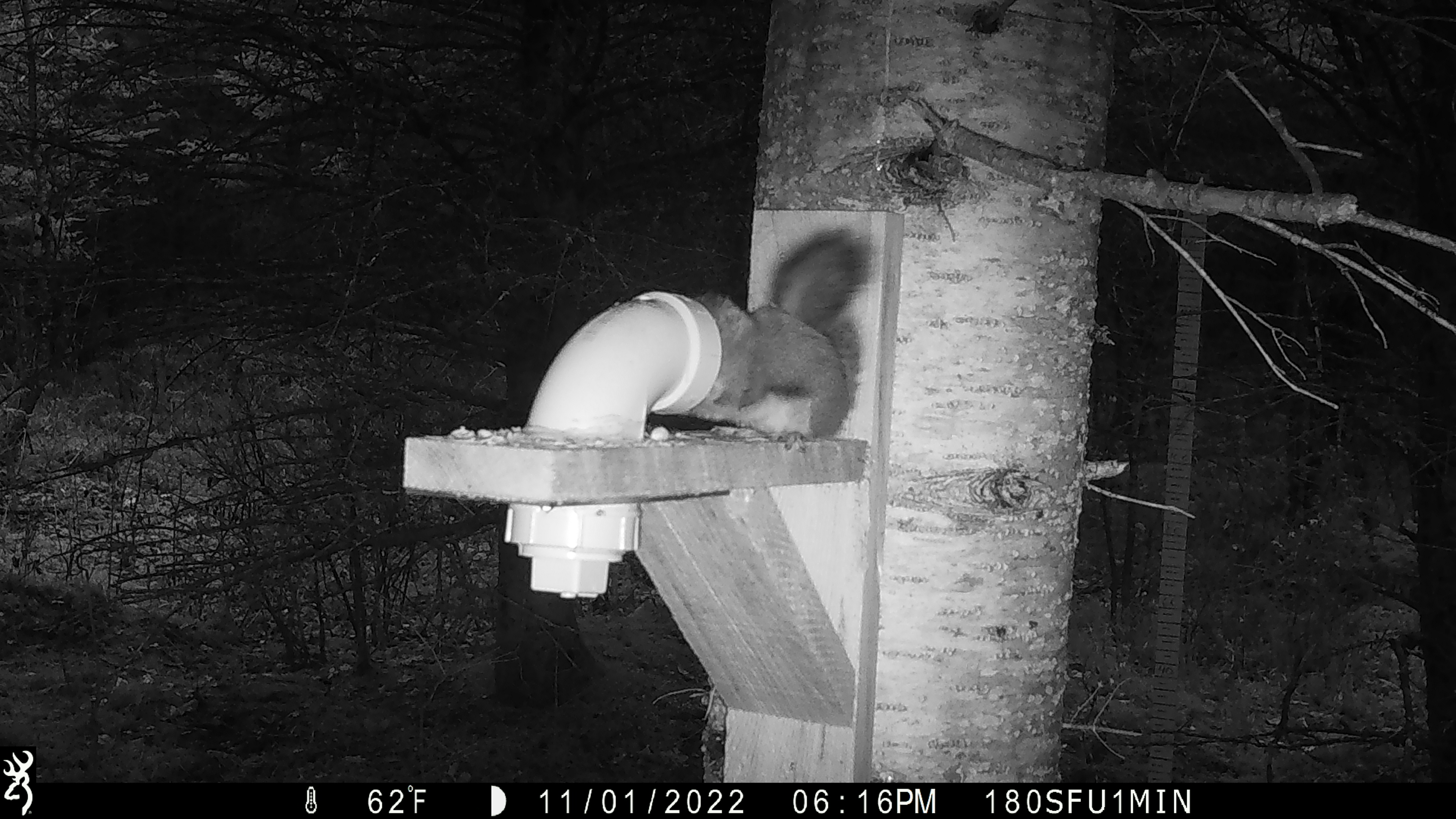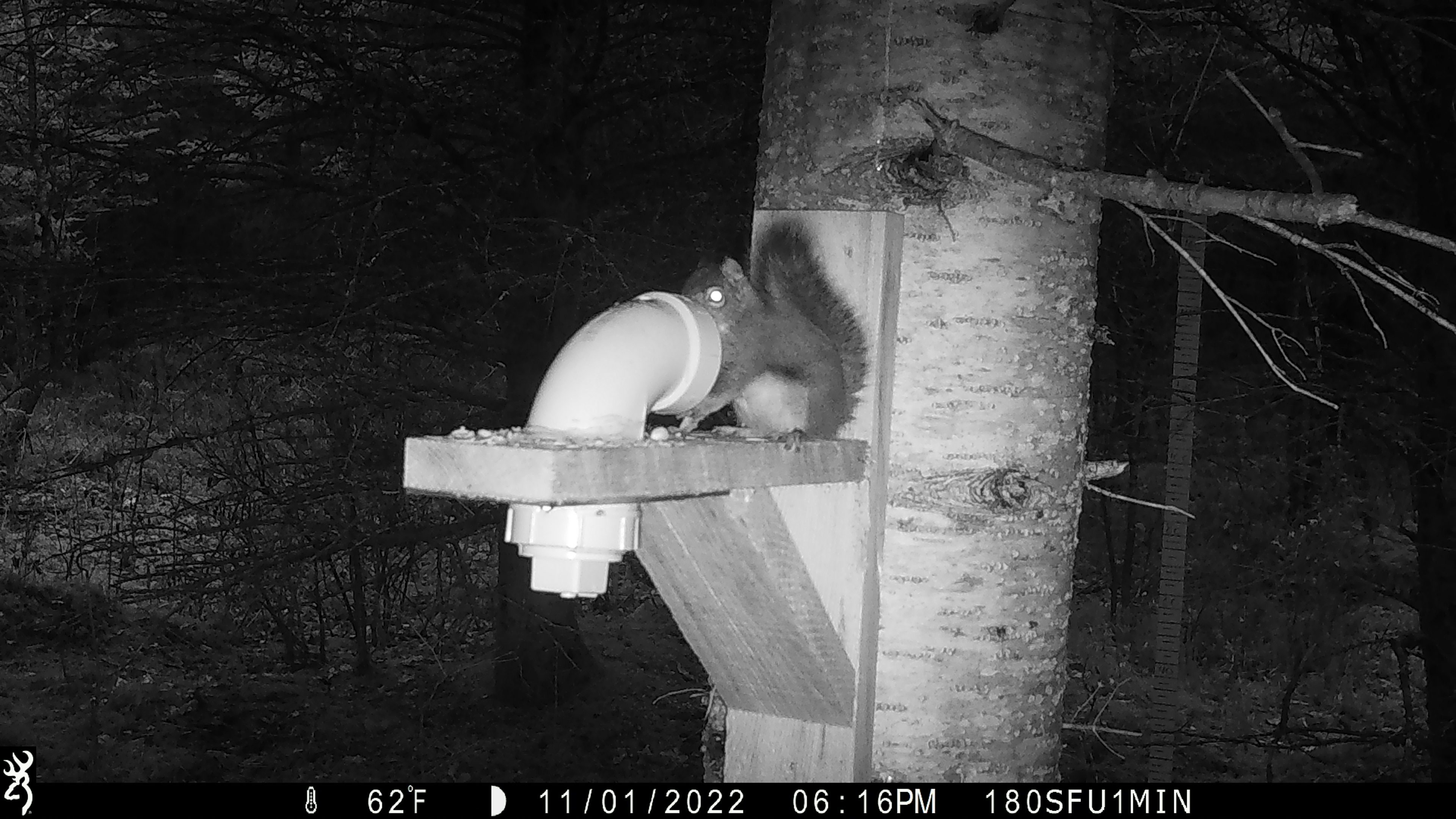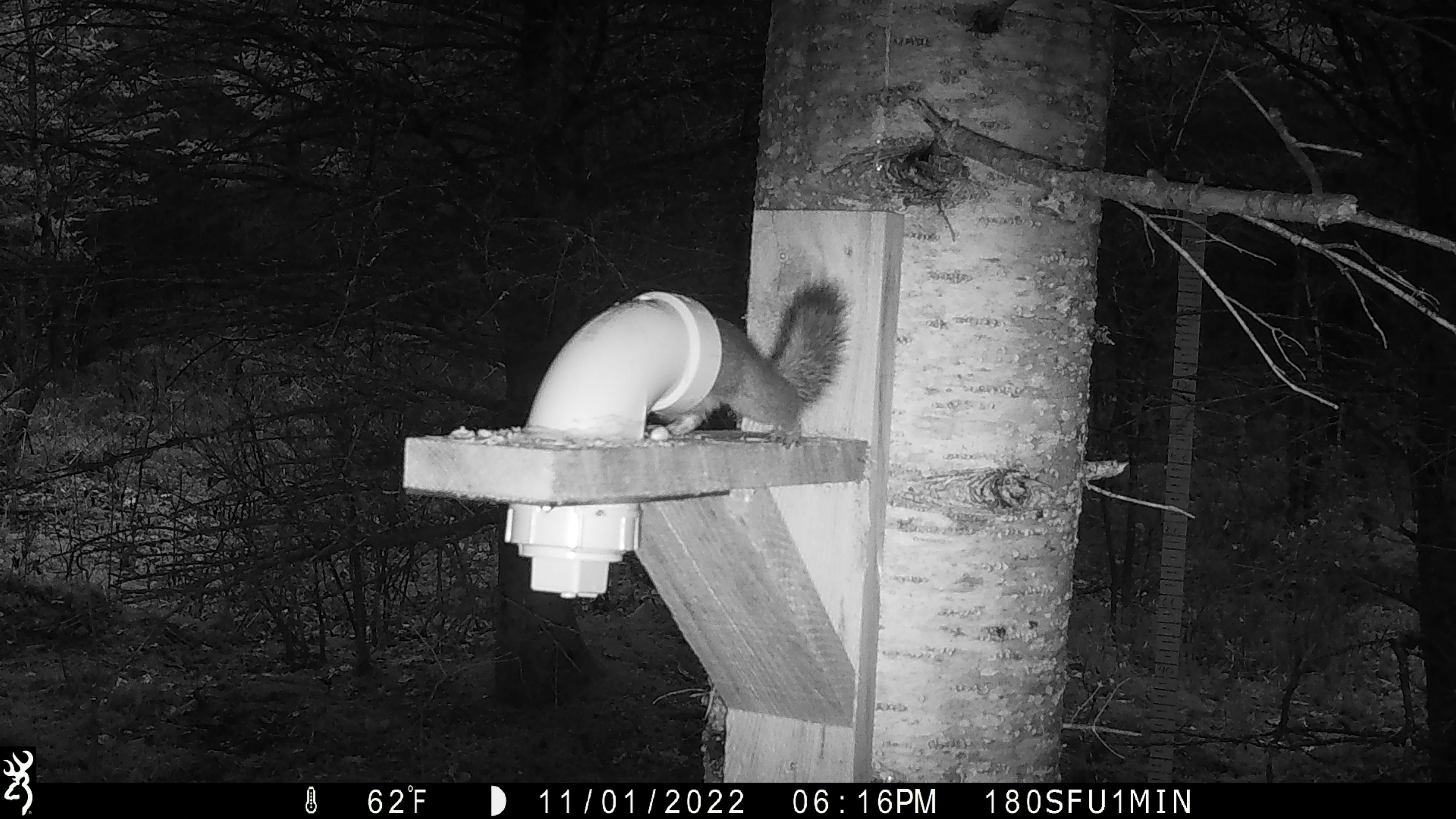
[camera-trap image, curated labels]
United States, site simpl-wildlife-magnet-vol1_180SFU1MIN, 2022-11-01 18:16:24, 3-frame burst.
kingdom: Animalia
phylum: Chordata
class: Mammalia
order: Rodentia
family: Sciuridae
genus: Tamiasciurus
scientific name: Tamiasciurus hudsonicus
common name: red squirrel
Red squirrel (Tamiasciurus hudsonicus).